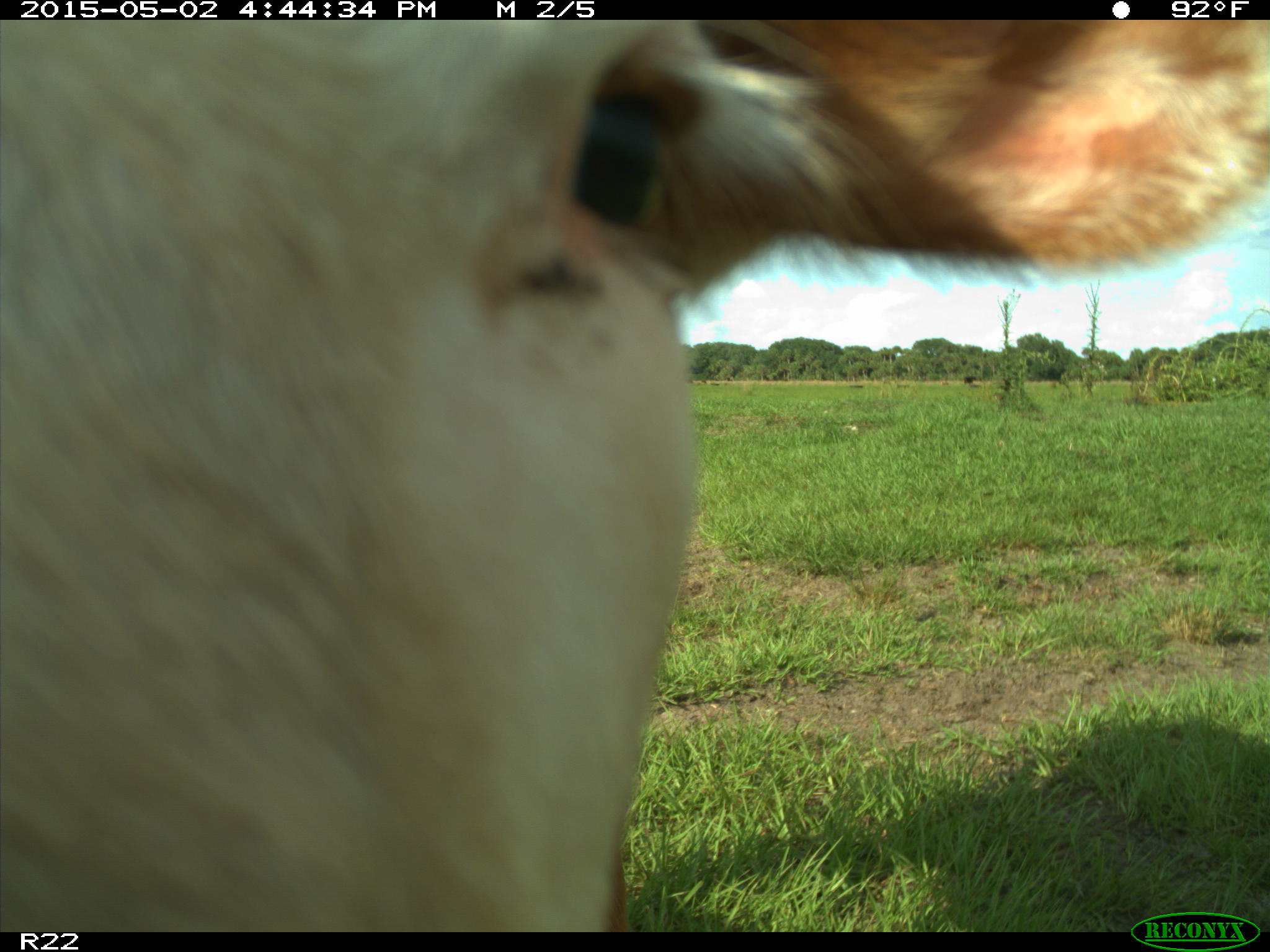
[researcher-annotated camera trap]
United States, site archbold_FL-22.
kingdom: Animalia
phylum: Chordata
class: Mammalia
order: Artiodactyla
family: Bovidae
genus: Bos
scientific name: Bos taurus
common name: domestic cow